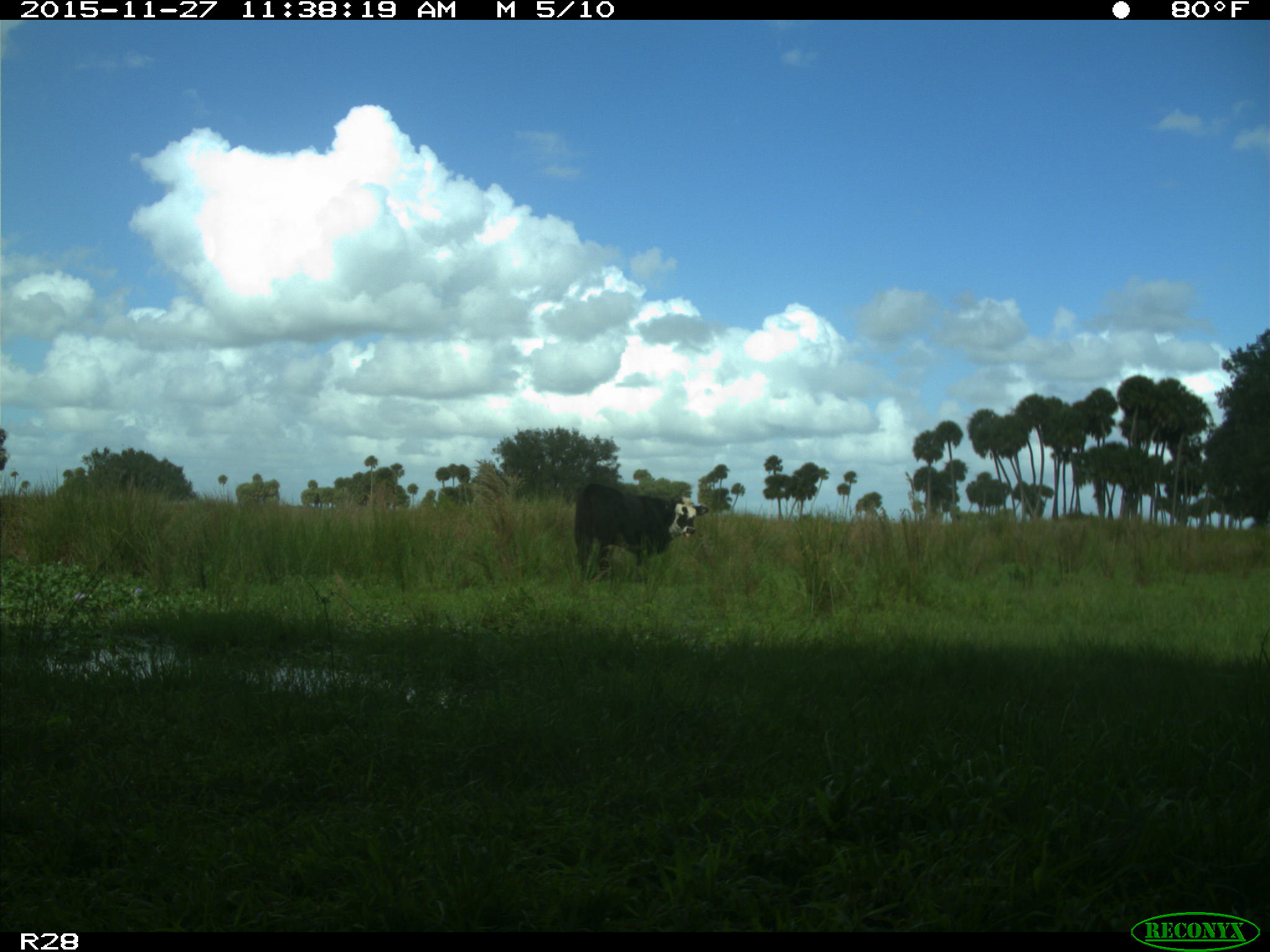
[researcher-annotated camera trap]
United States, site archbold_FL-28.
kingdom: Animalia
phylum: Chordata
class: Mammalia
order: Artiodactyla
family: Bovidae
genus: Bos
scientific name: Bos taurus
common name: domestic cow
Bos taurus (domestic cow).